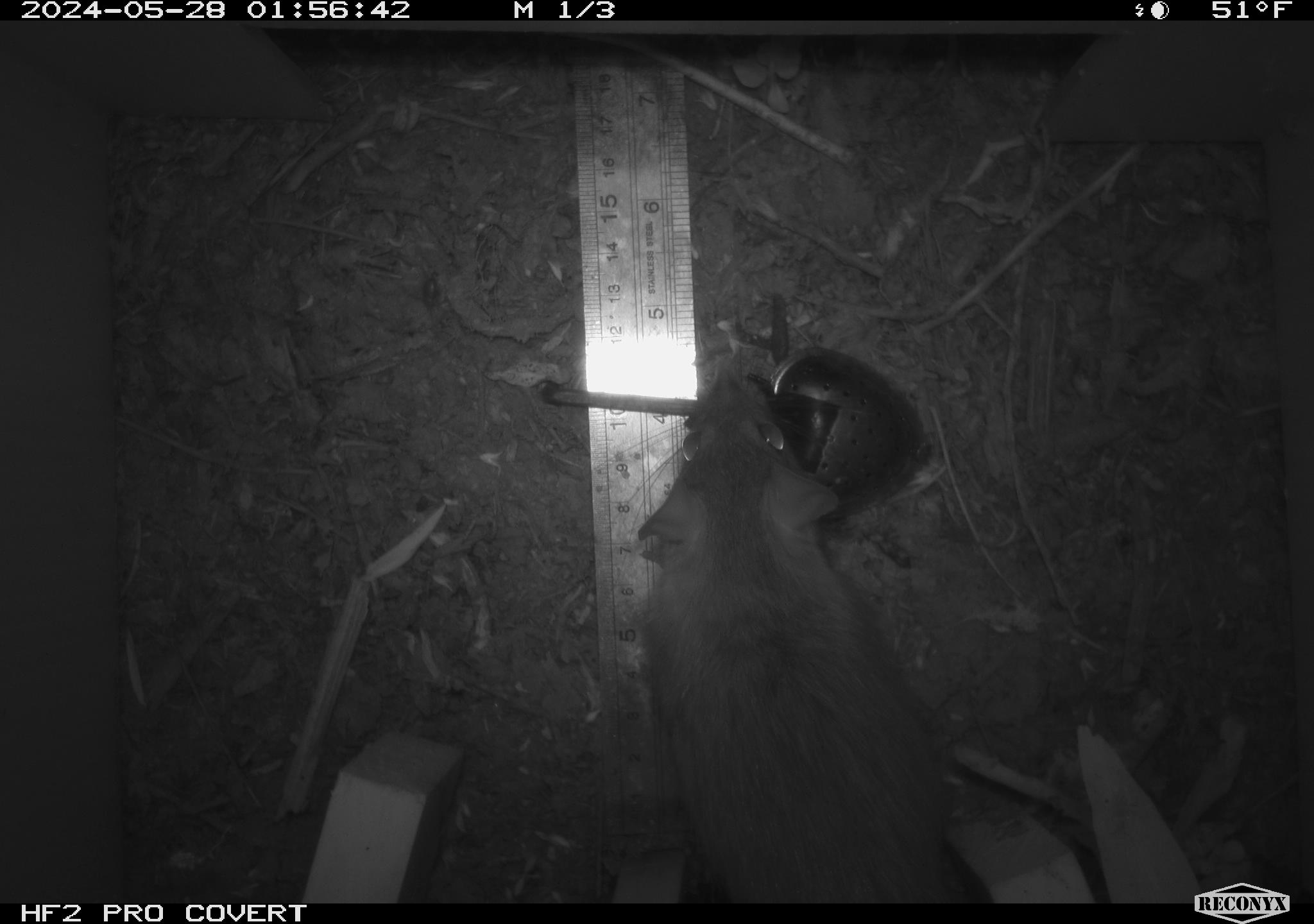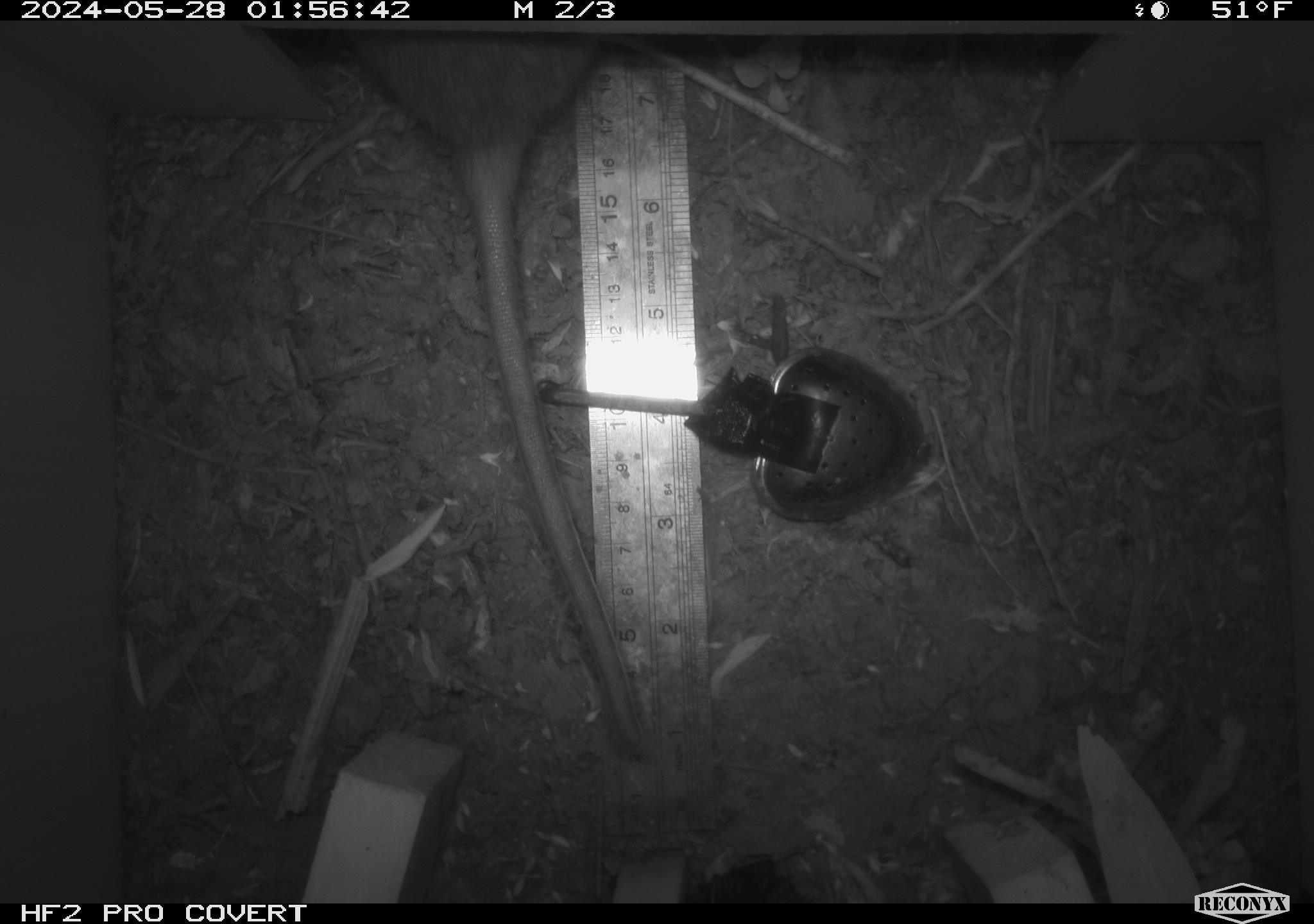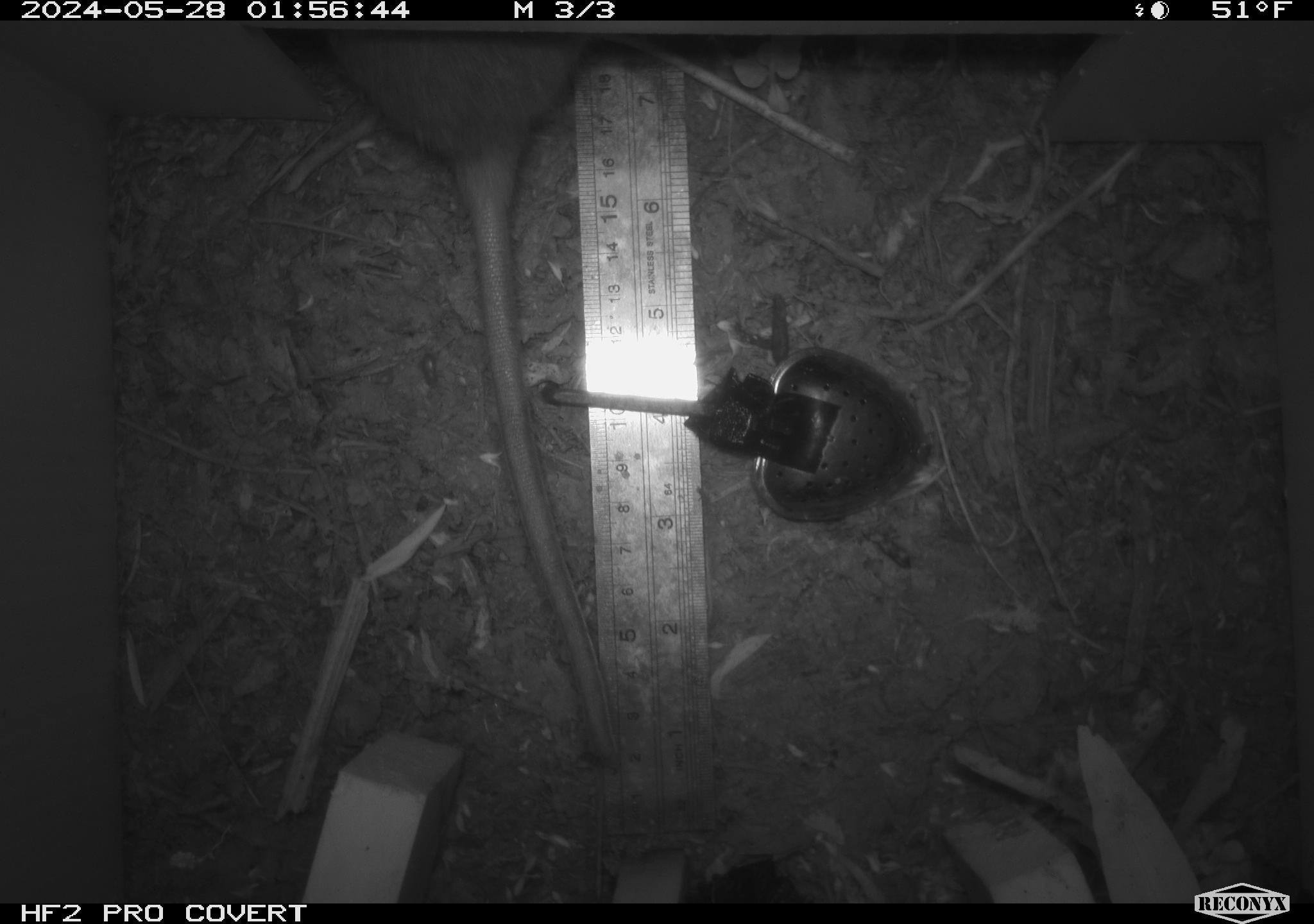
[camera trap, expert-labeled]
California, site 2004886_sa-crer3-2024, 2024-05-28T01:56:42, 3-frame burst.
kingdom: Animalia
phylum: Chordata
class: Mammalia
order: Rodentia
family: Muridae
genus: Rattus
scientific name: Rattus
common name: rat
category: rattus species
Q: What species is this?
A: Rattus species (rat) (Rattus).